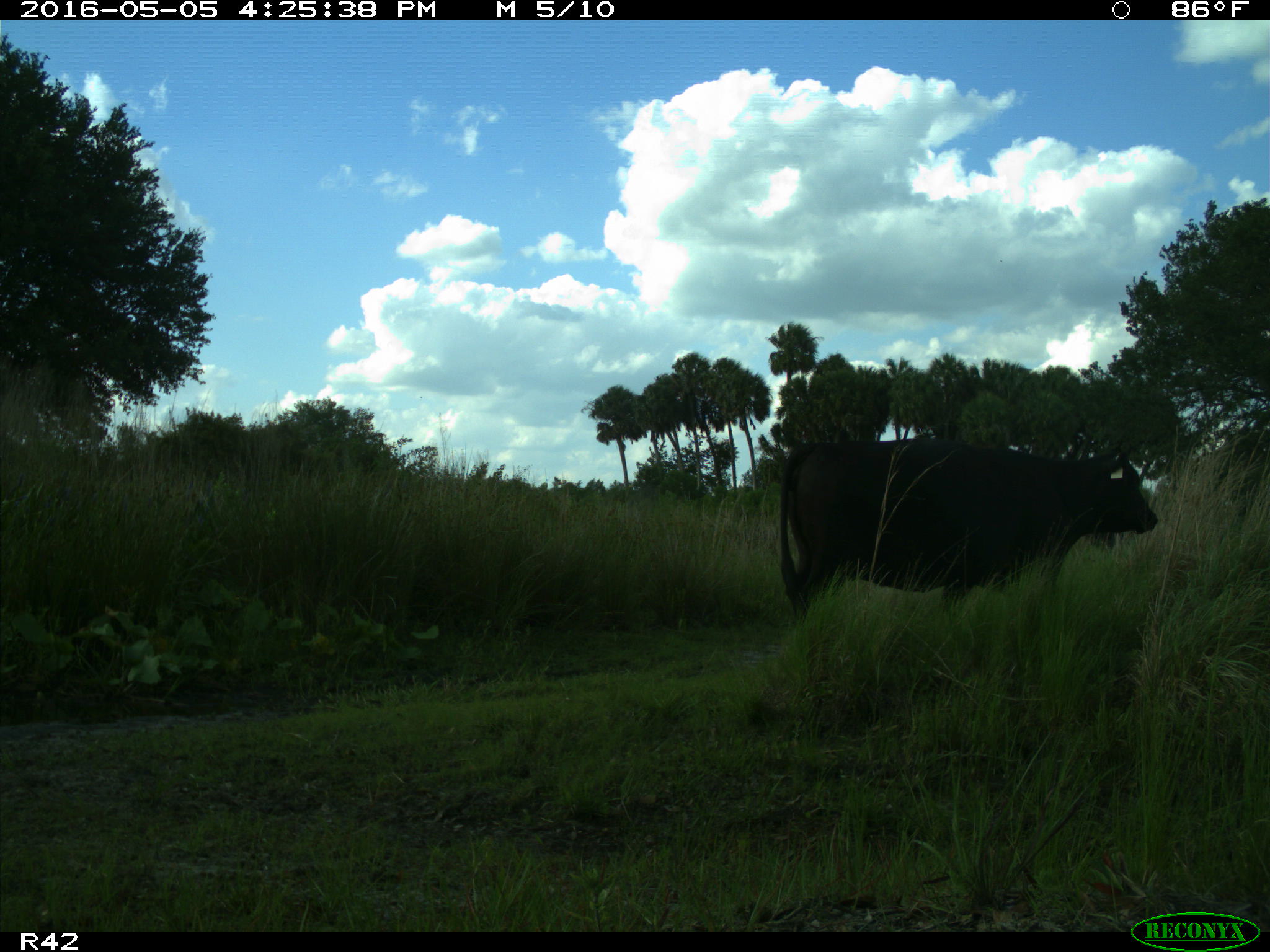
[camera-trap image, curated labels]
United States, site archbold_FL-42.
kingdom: Animalia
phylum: Chordata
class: Mammalia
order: Artiodactyla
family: Bovidae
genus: Bos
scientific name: Bos taurus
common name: domestic cow